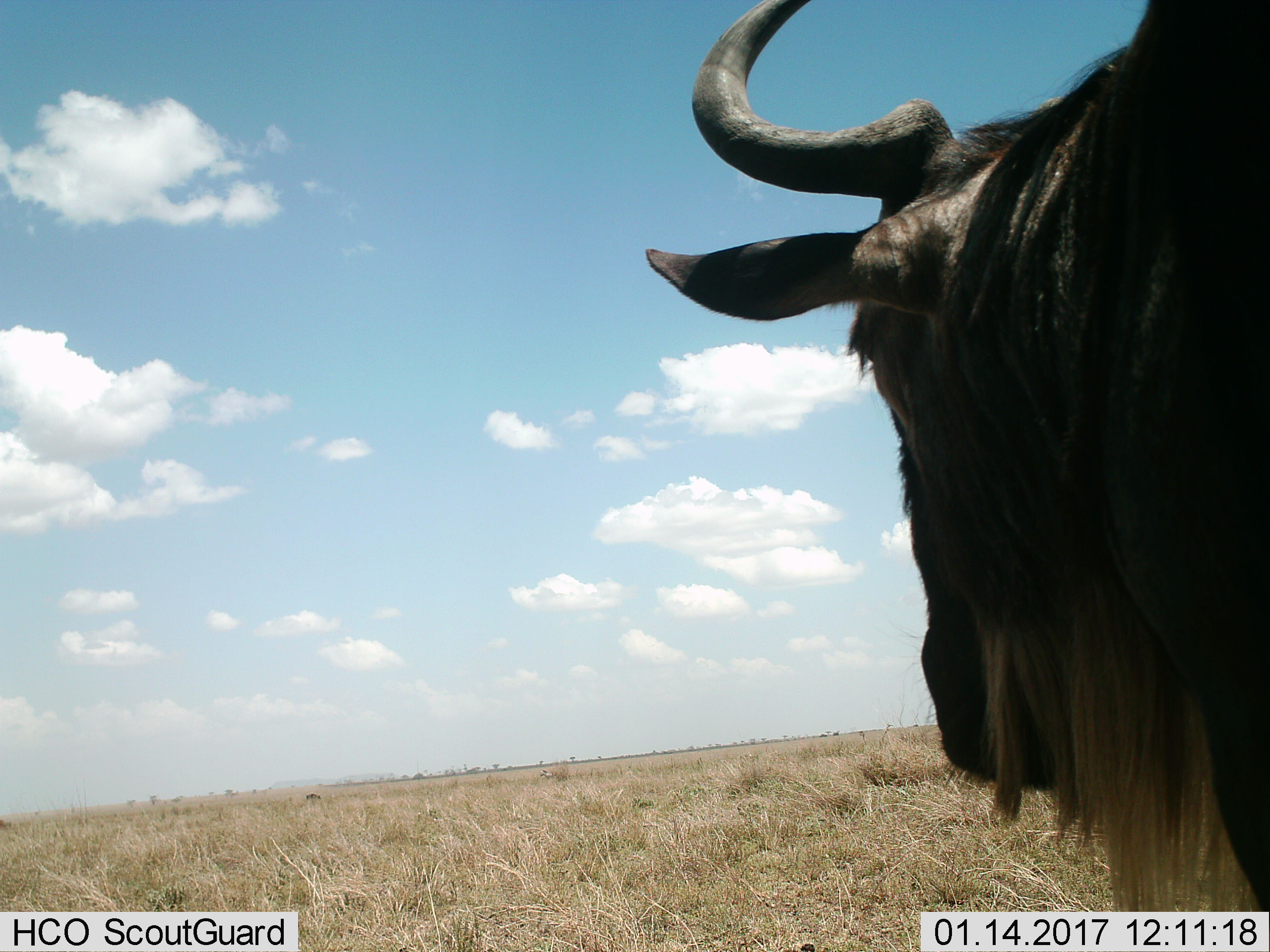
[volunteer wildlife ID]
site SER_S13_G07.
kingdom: Animalia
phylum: Chordata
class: Mammalia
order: Artiodactyla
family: Bovidae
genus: Connochaetes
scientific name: Connochaetes taurinus taurinus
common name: blue wildebeest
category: wildebeestblue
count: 1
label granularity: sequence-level